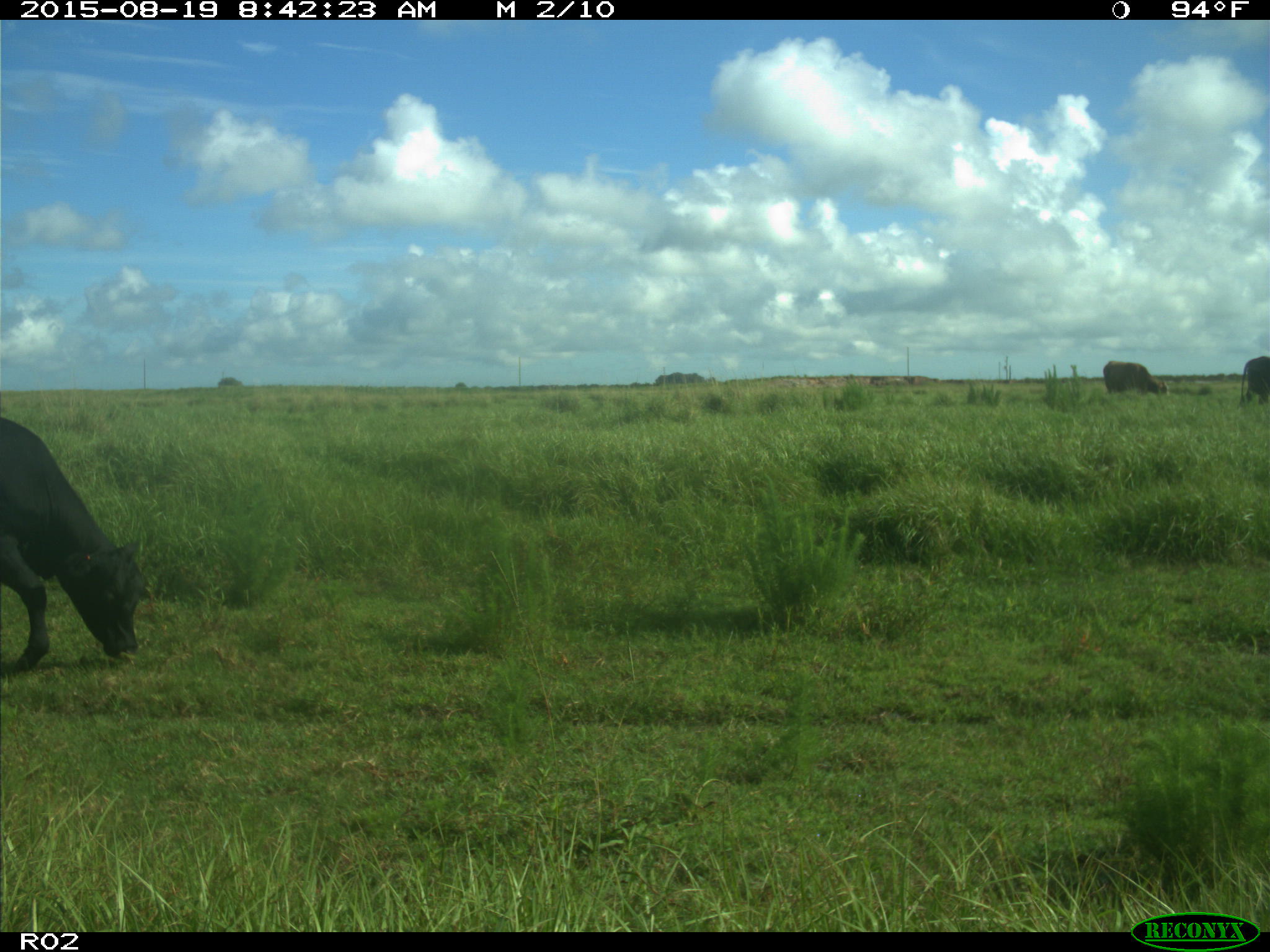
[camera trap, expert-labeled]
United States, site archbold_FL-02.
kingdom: Animalia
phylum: Chordata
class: Mammalia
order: Artiodactyla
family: Bovidae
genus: Bos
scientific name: Bos taurus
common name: domestic cow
Bos taurus (domestic cow).